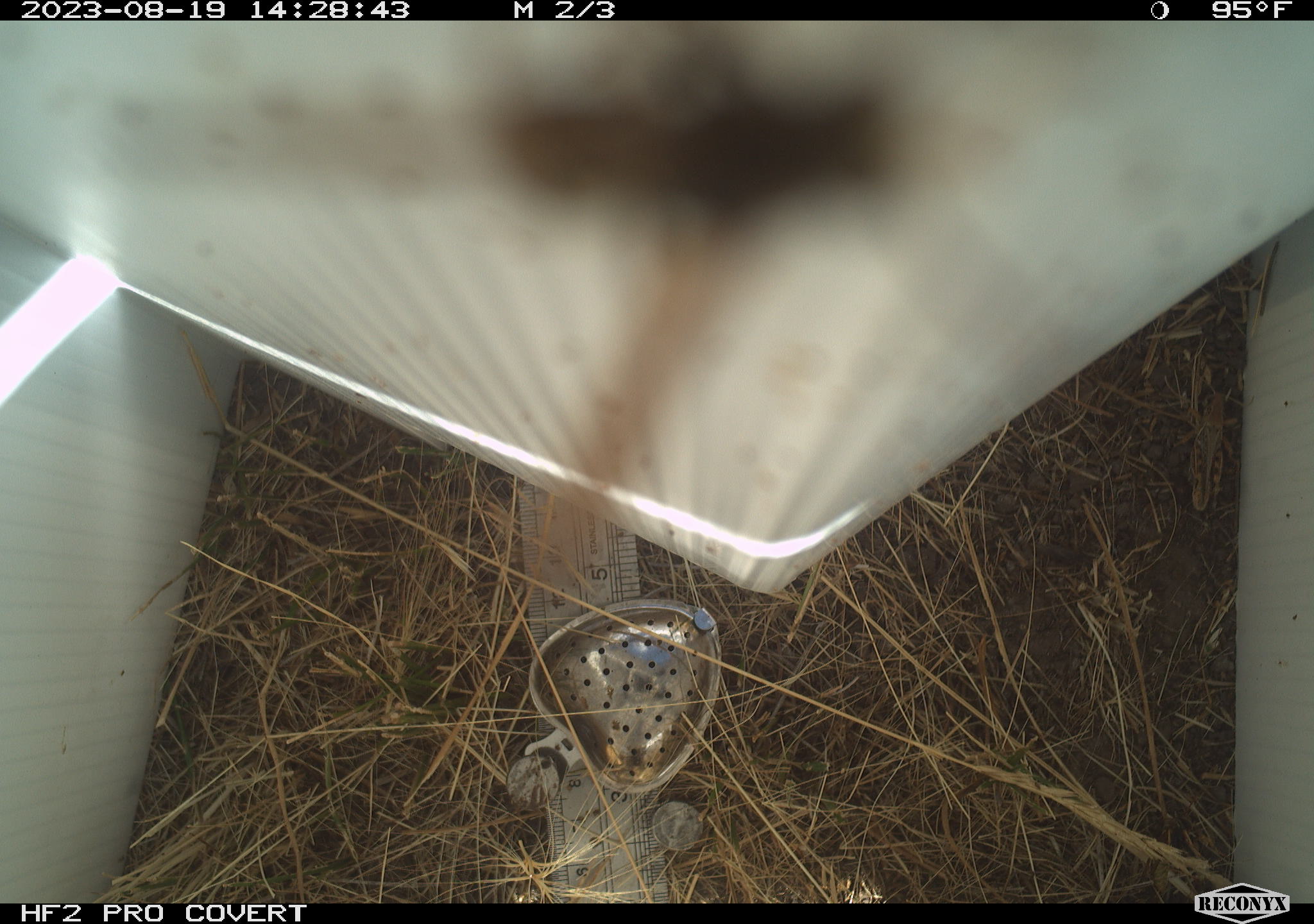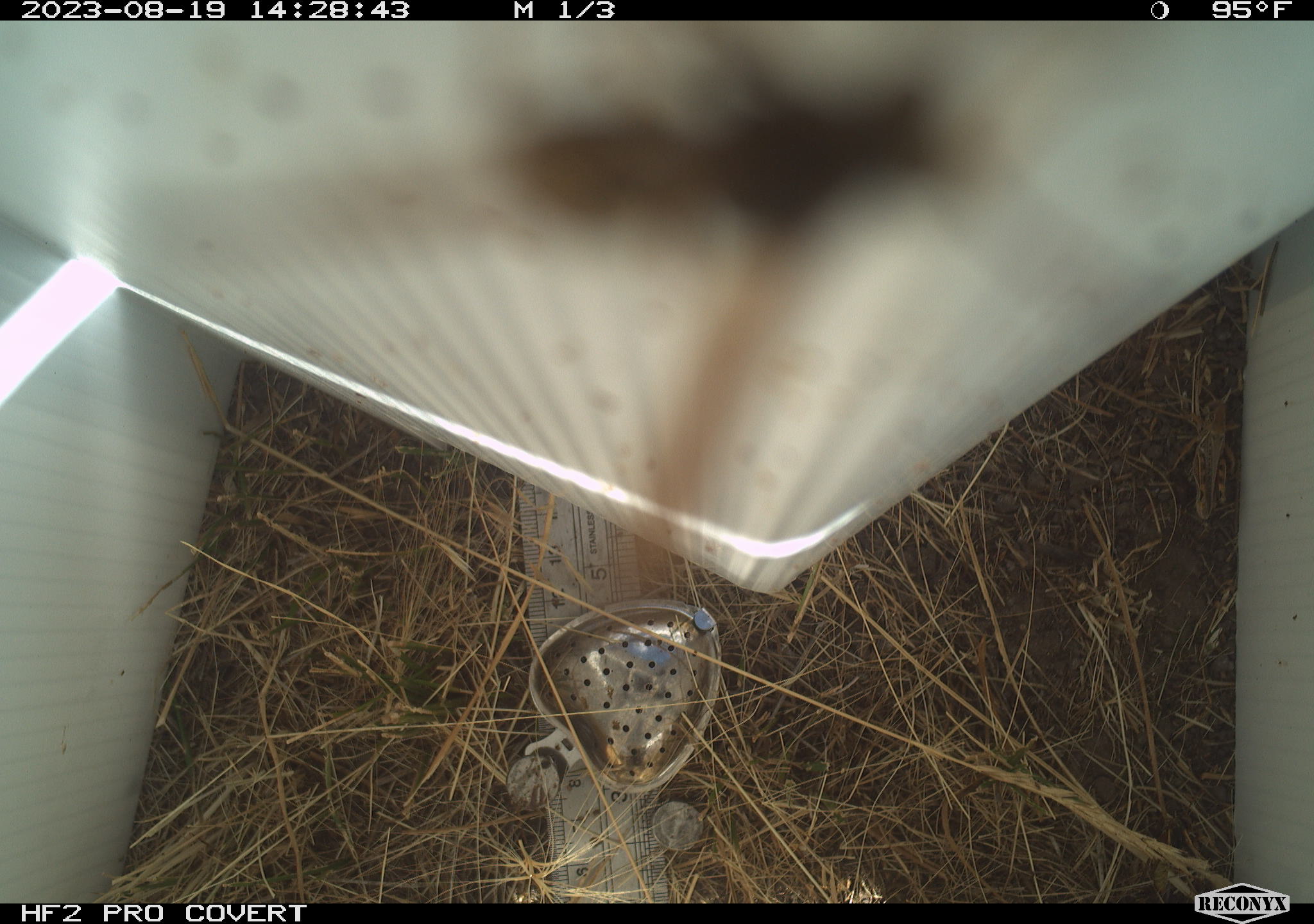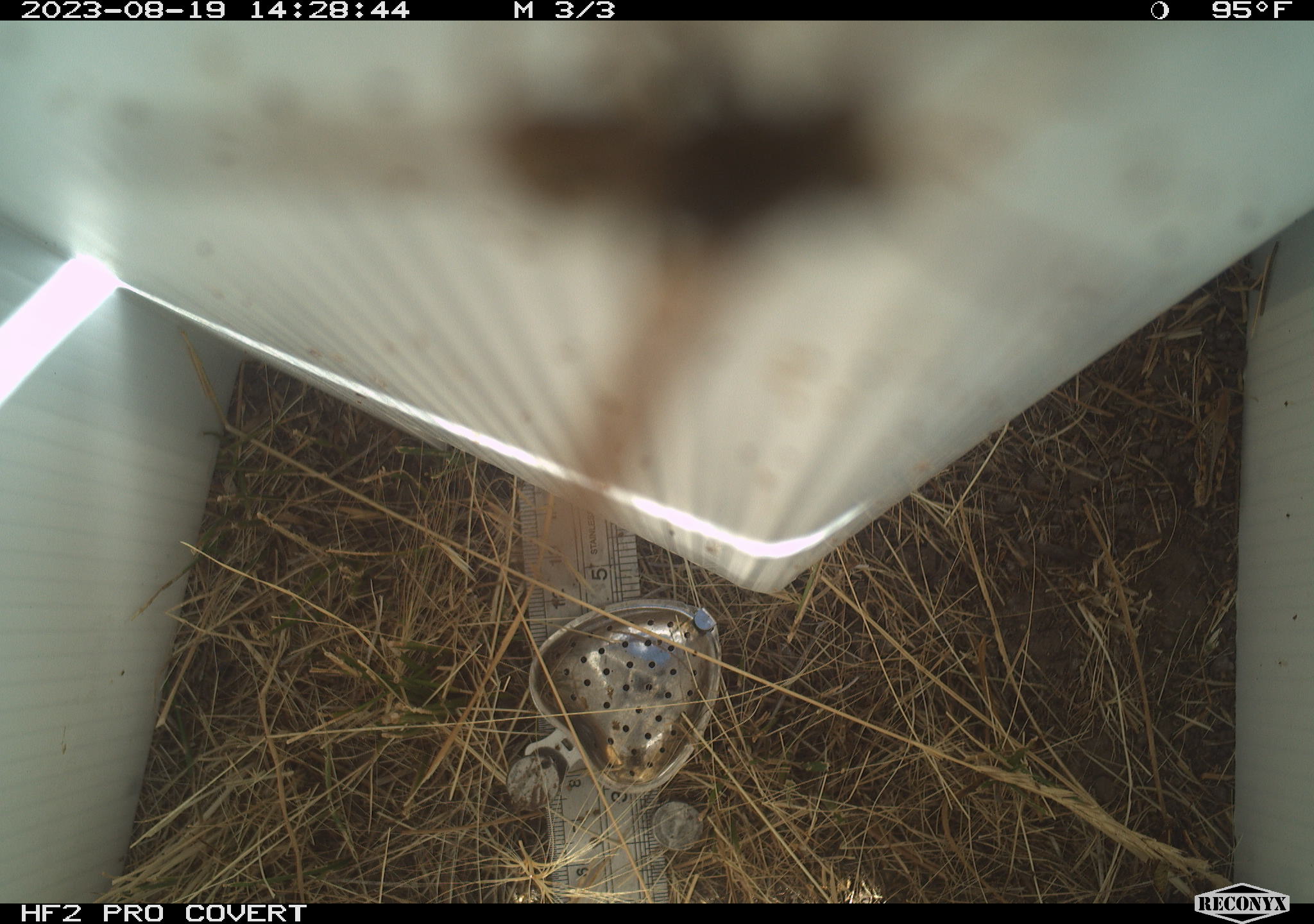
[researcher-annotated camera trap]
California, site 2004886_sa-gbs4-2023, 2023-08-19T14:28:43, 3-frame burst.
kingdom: Animalia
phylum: Arthropoda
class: Insecta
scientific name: Insecta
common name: insect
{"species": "insect (Insecta)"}